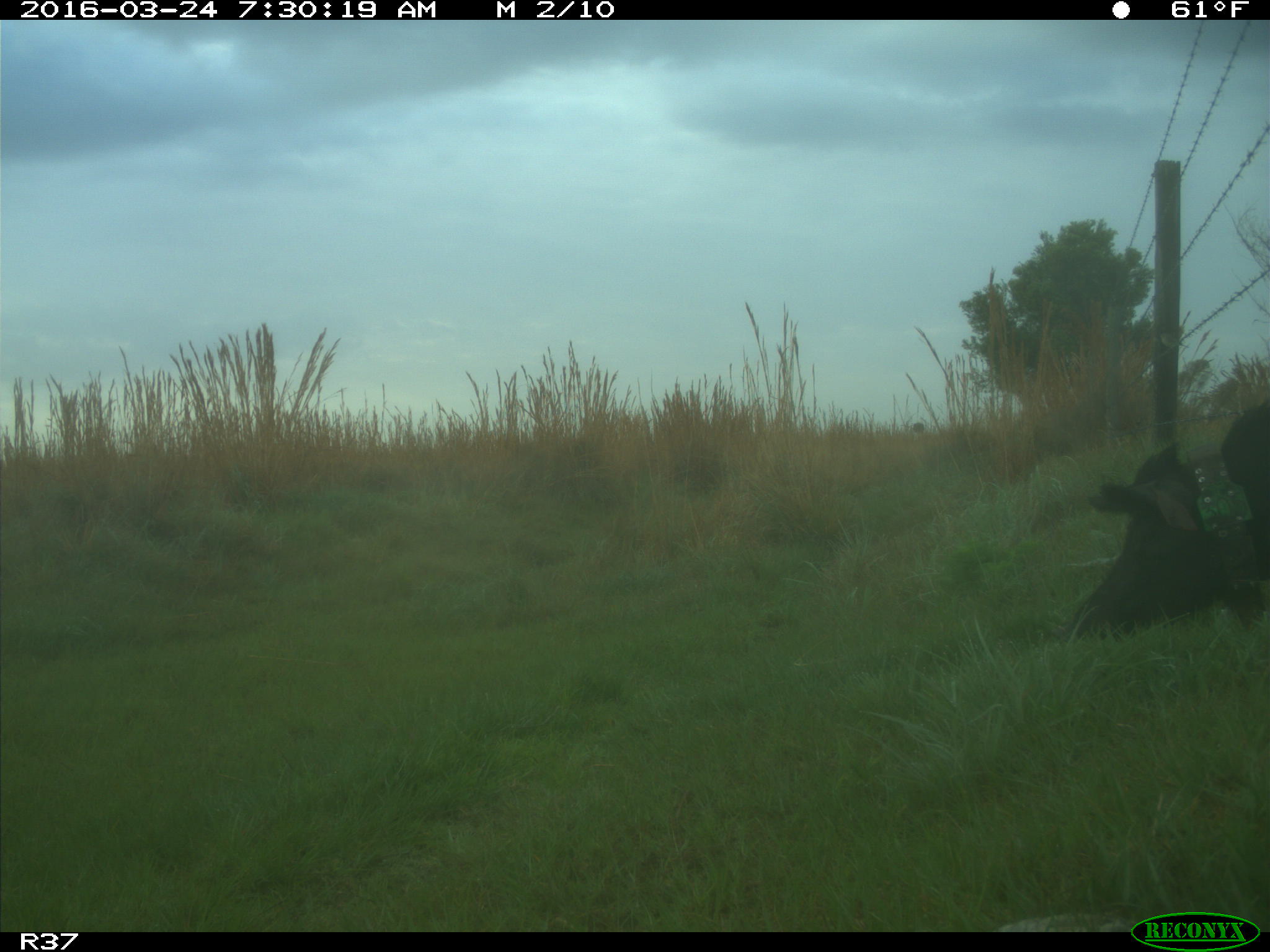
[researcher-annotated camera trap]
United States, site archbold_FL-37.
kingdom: Animalia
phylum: Chordata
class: Mammalia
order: Artiodactyla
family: Suidae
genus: Sus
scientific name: Sus scrofa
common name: wild boar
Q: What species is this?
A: Sus scrofa (wild boar).